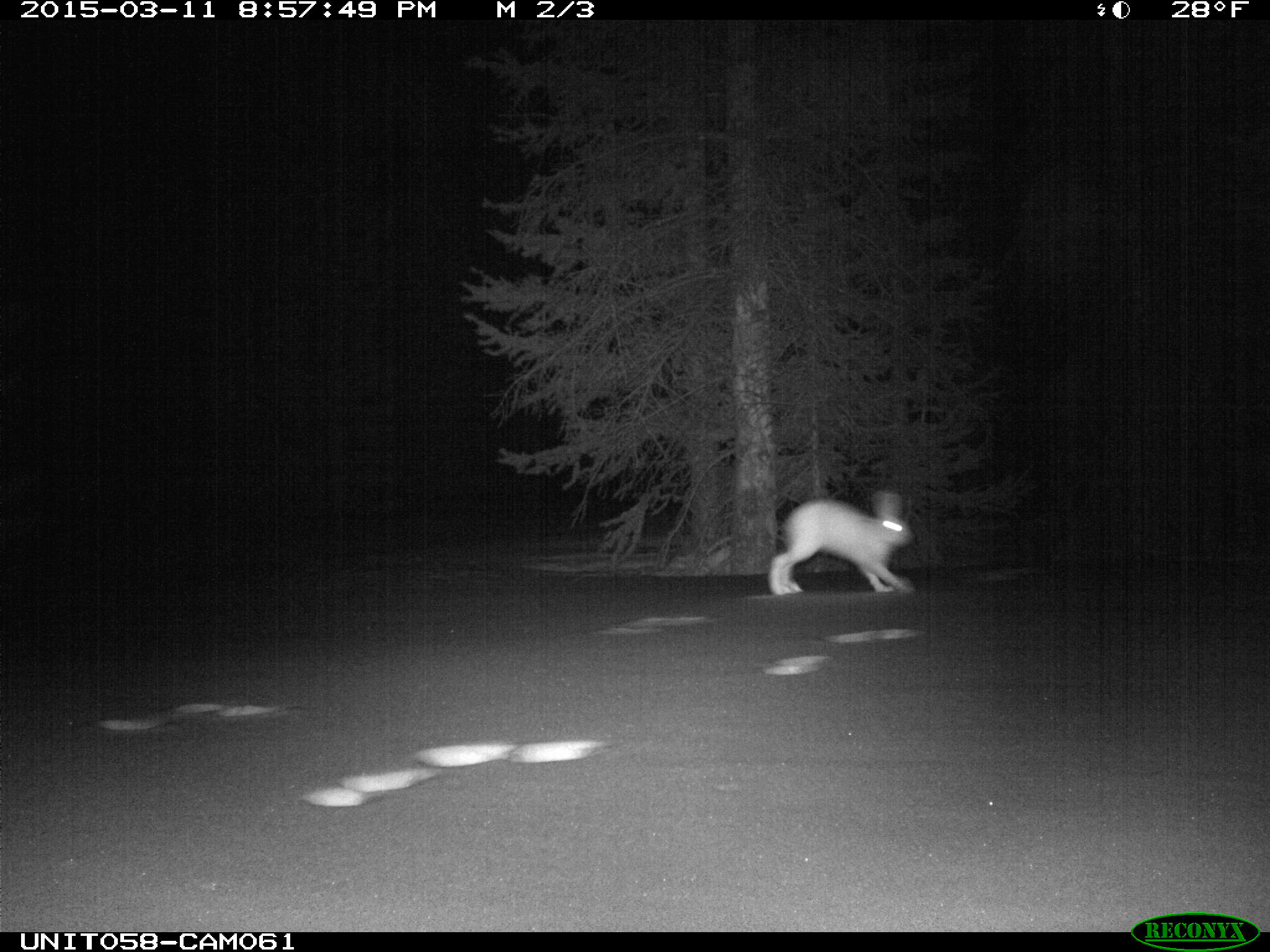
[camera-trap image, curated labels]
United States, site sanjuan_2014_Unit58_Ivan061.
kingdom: Animalia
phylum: Chordata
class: Mammalia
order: Lagomorpha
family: Leporidae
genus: Lepus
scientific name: Lepus americanus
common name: snowshoe hare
Lepus americanus (snowshoe hare).